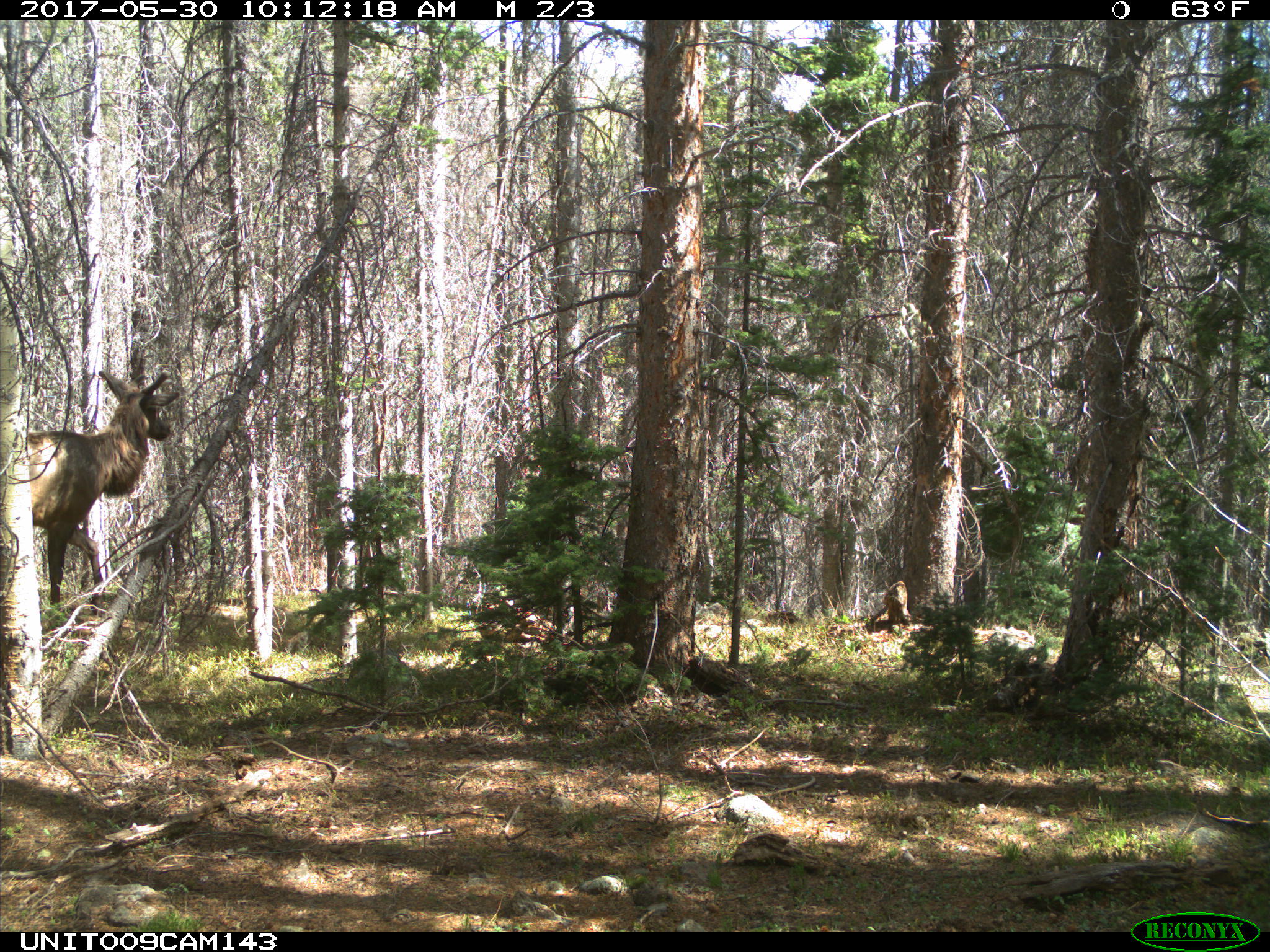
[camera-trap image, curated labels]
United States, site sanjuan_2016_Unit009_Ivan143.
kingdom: Animalia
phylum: Chordata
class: Mammalia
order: Artiodactyla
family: Cervidae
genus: Cervus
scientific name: Cervus elaphus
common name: red deer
Cervus elaphus (red deer).